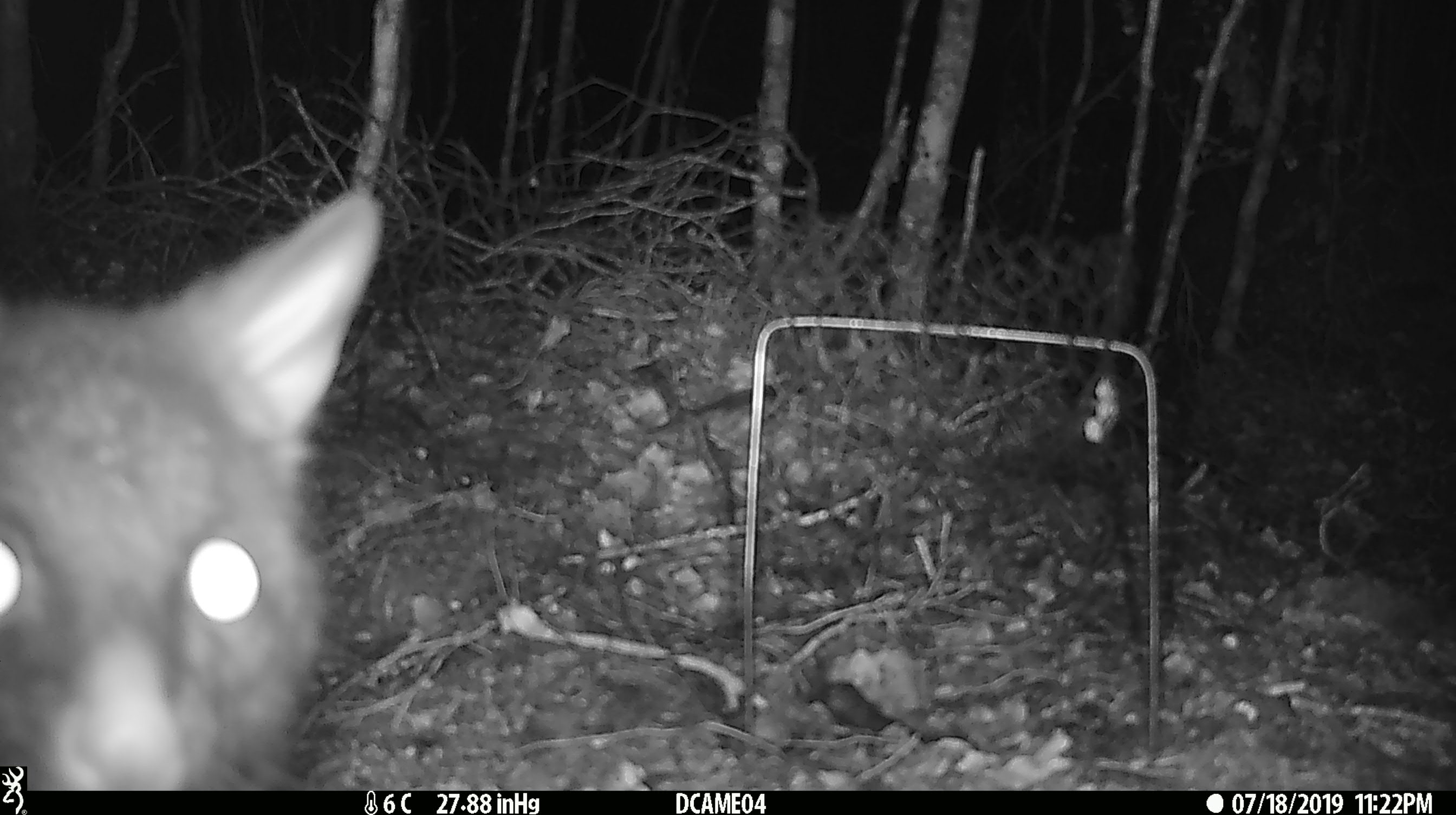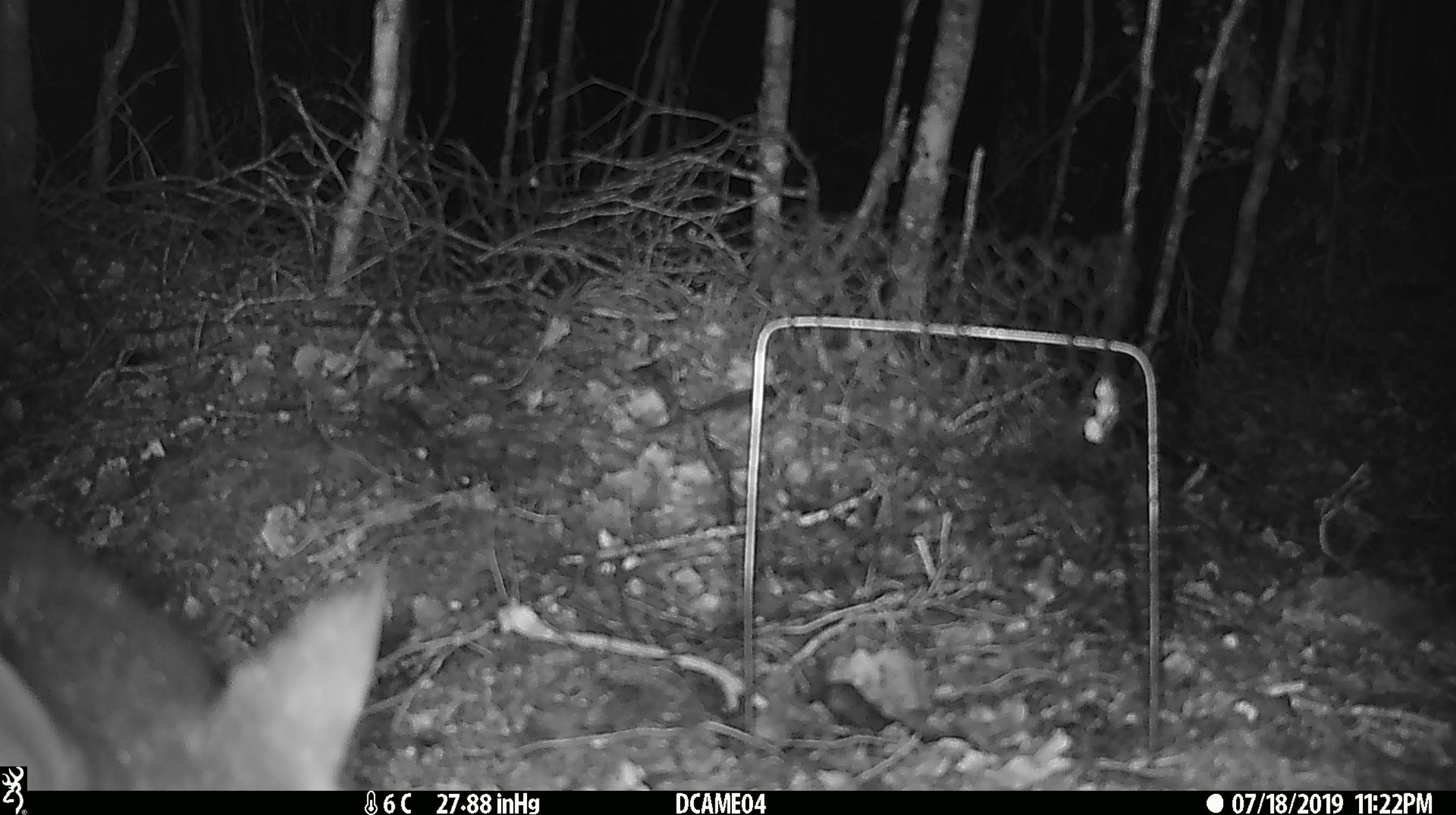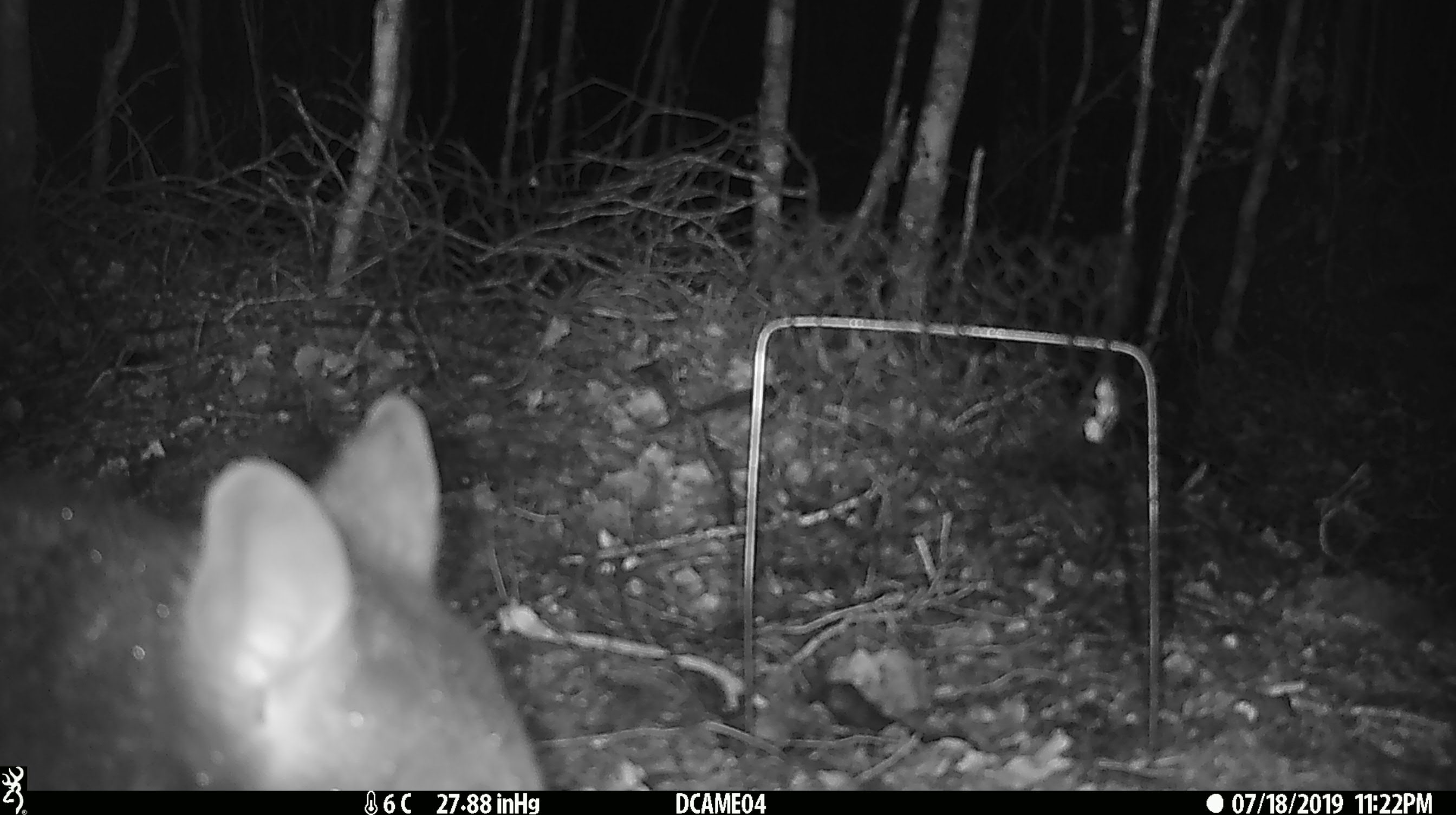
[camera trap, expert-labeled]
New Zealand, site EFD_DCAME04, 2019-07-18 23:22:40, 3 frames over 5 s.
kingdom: Animalia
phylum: Chordata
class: Mammalia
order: Diprotodontia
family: Phalangeridae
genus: Trichosurus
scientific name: Trichosurus vulpecula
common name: common brushtail possum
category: possum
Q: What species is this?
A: Possum (common brushtail possum) (Trichosurus vulpecula).